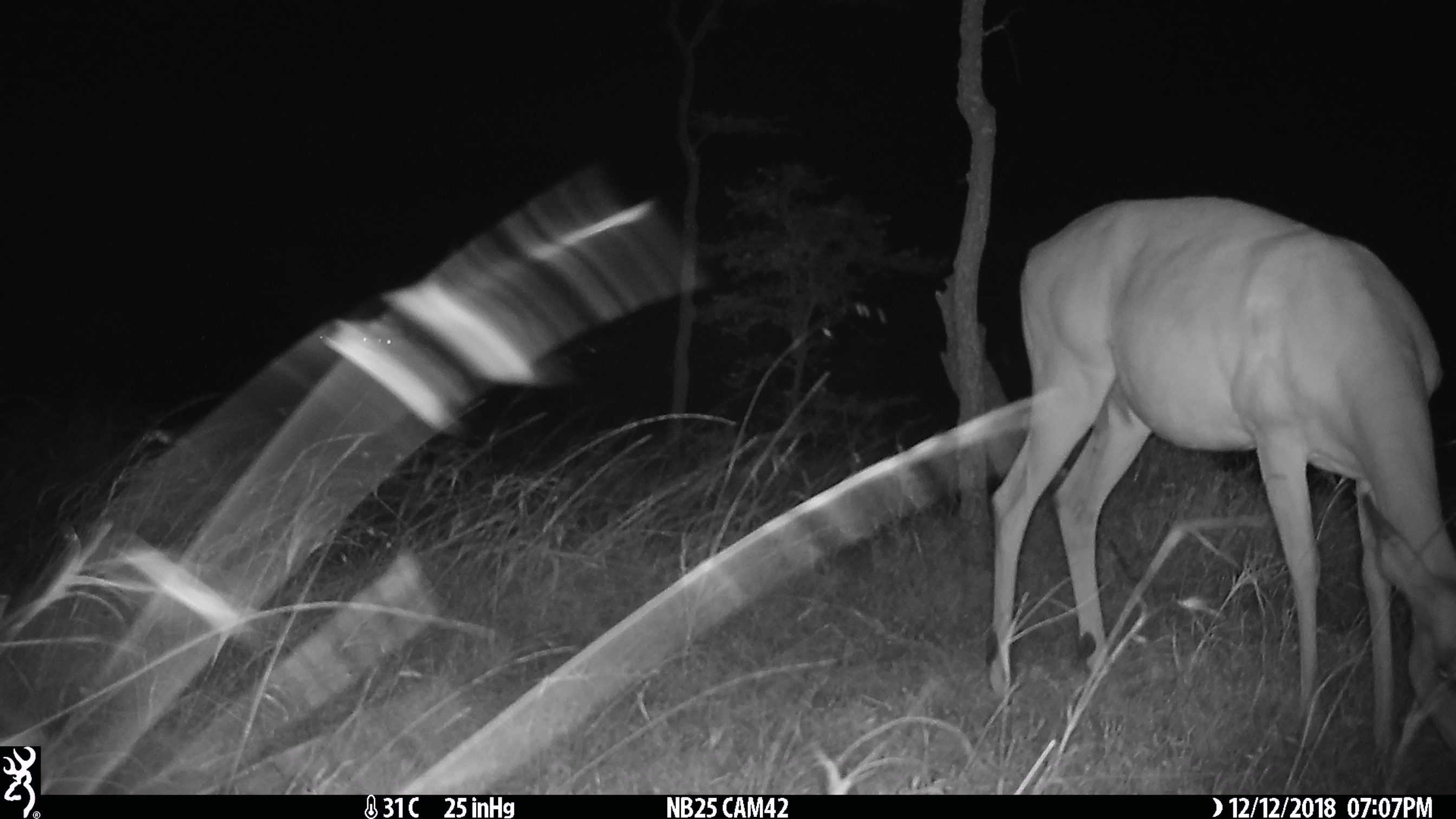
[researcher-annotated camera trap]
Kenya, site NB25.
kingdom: Animalia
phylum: Chordata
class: Mammalia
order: Artiodactyla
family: Bovidae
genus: Aepyceros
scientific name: Aepyceros melampus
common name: impala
Impala (Aepyceros melampus).